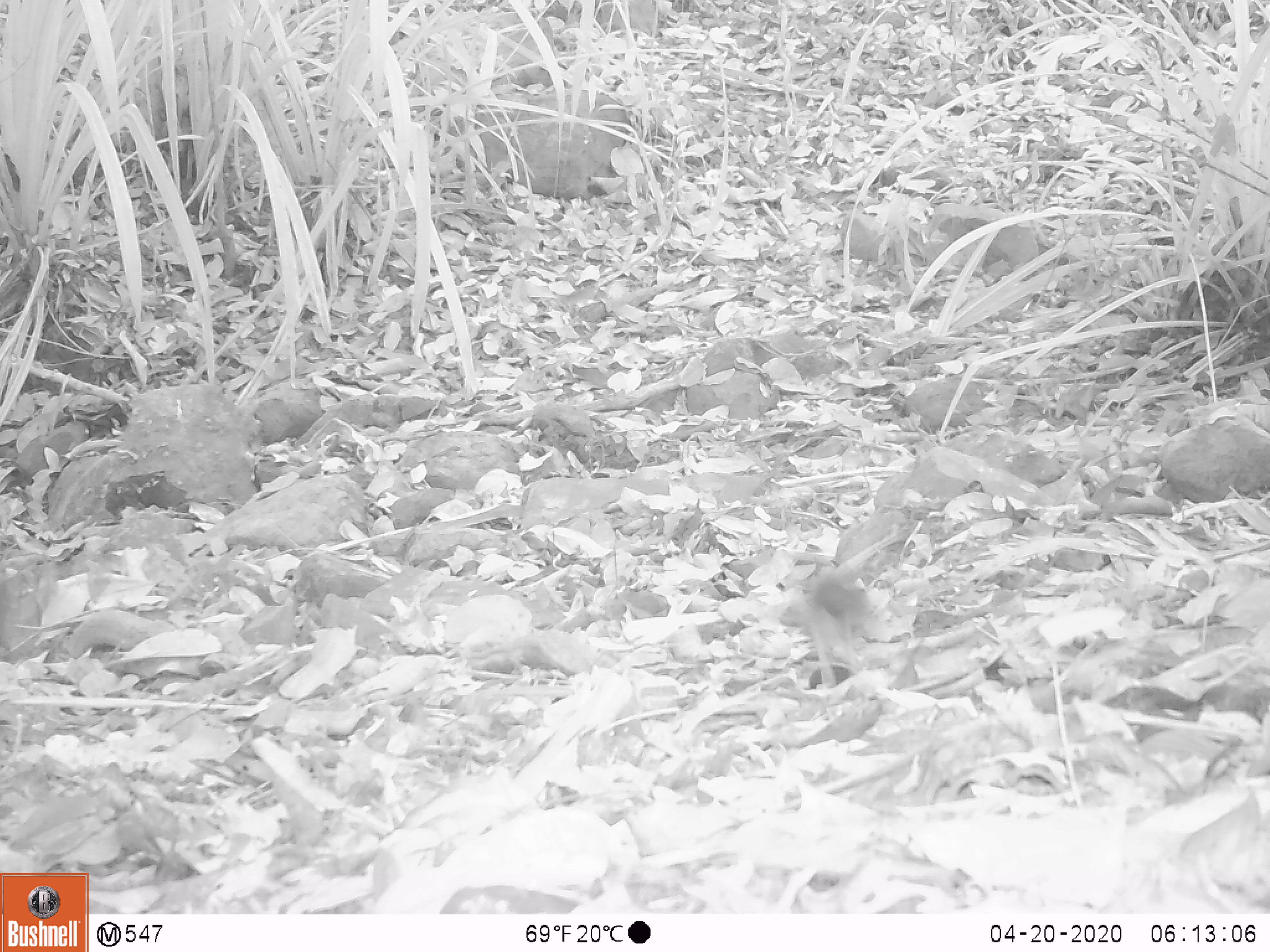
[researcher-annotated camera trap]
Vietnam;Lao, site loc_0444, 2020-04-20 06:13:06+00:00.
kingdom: Animalia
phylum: Chordata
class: Aves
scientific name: Aves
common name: bird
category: unidentified bird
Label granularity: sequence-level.